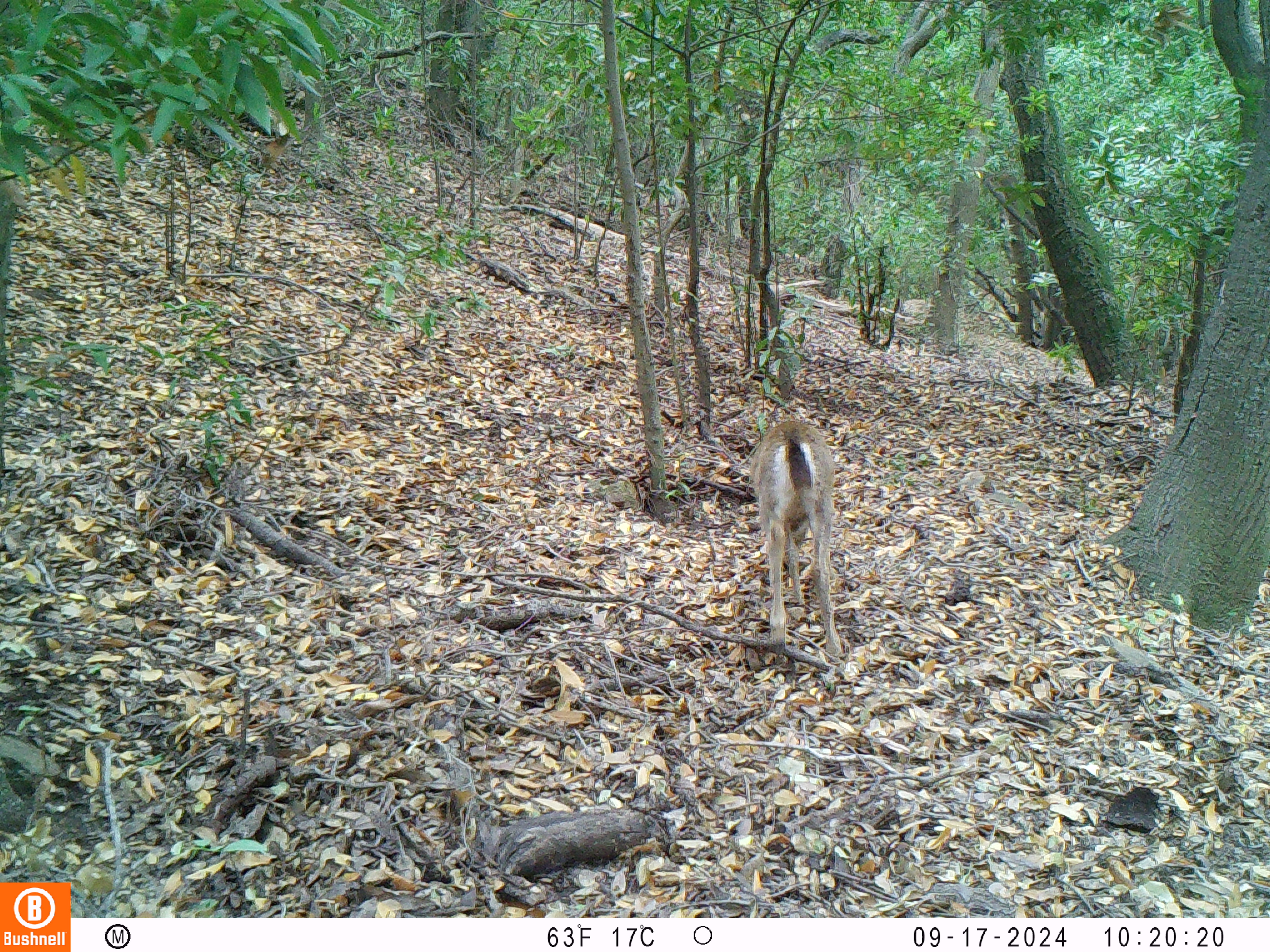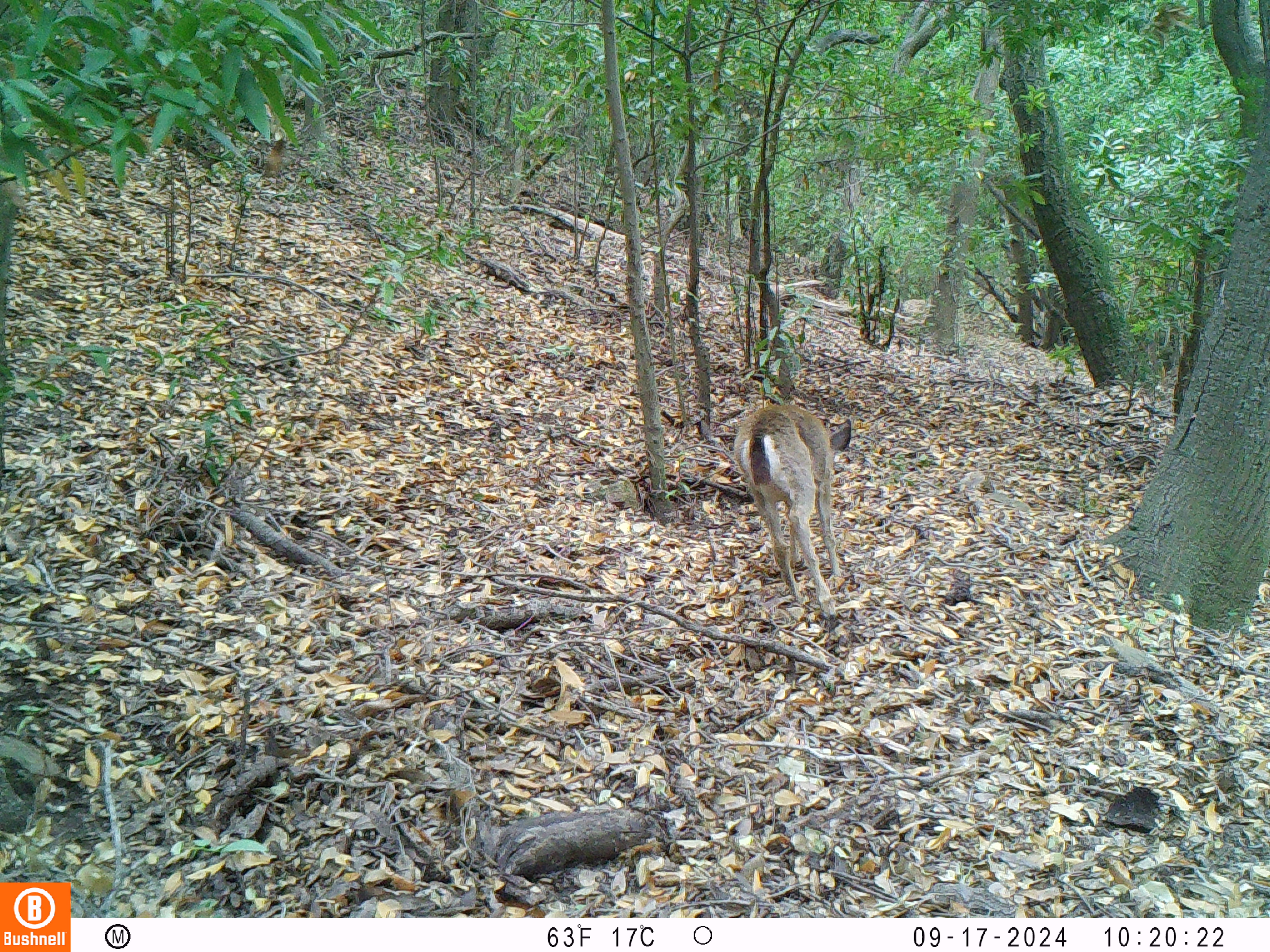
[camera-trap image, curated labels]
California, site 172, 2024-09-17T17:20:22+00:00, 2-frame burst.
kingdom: Animalia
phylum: Chordata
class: Mammalia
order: Artiodactyla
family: Cervidae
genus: Odocoileus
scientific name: Odocoileus hemionus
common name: mule deer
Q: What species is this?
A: Mule deer (Odocoileus hemionus).